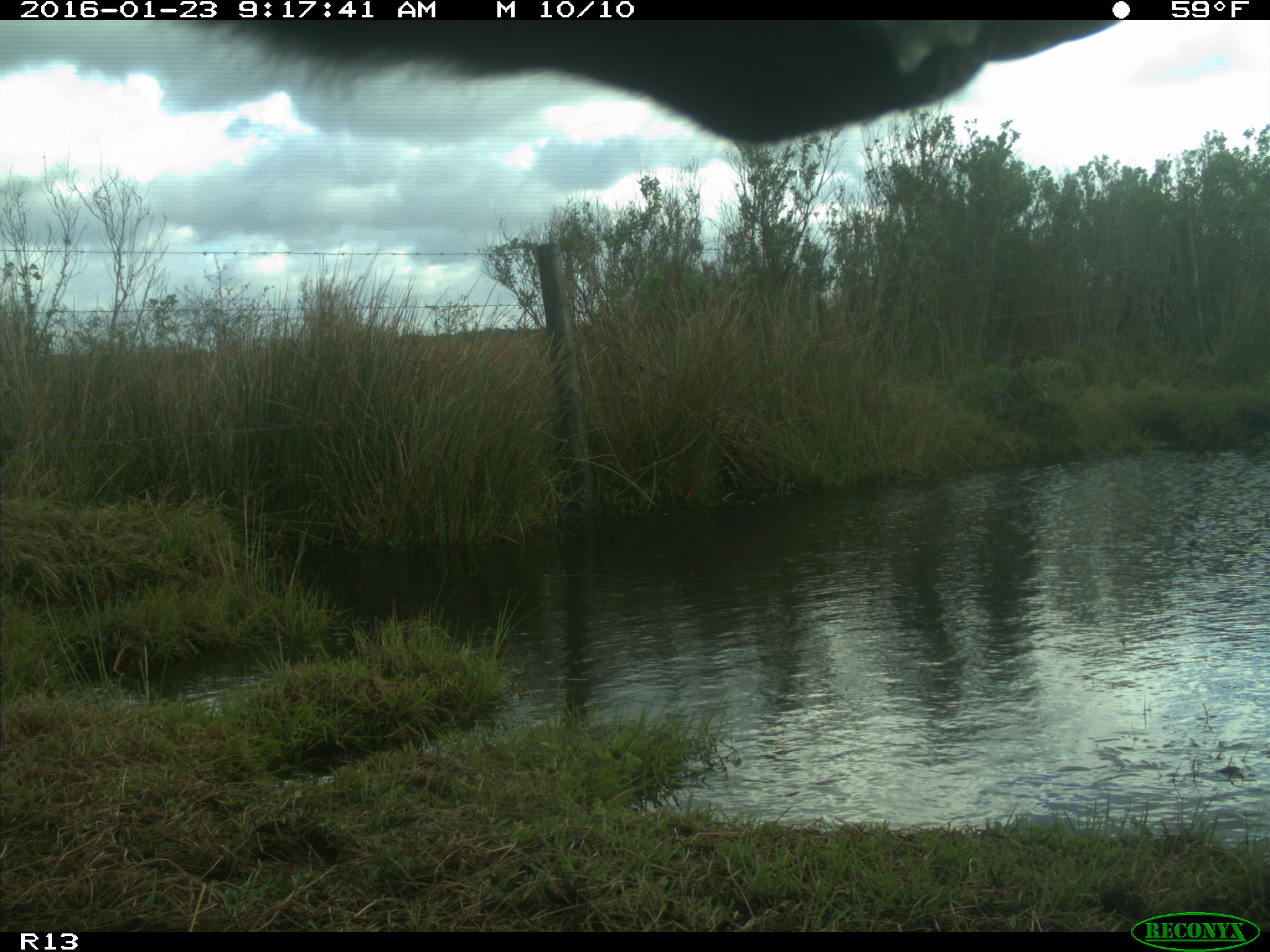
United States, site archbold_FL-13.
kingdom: Animalia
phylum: Chordata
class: Mammalia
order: Artiodactyla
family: Bovidae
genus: Bos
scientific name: Bos taurus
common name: domestic cow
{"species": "Bos taurus (domestic cow)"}